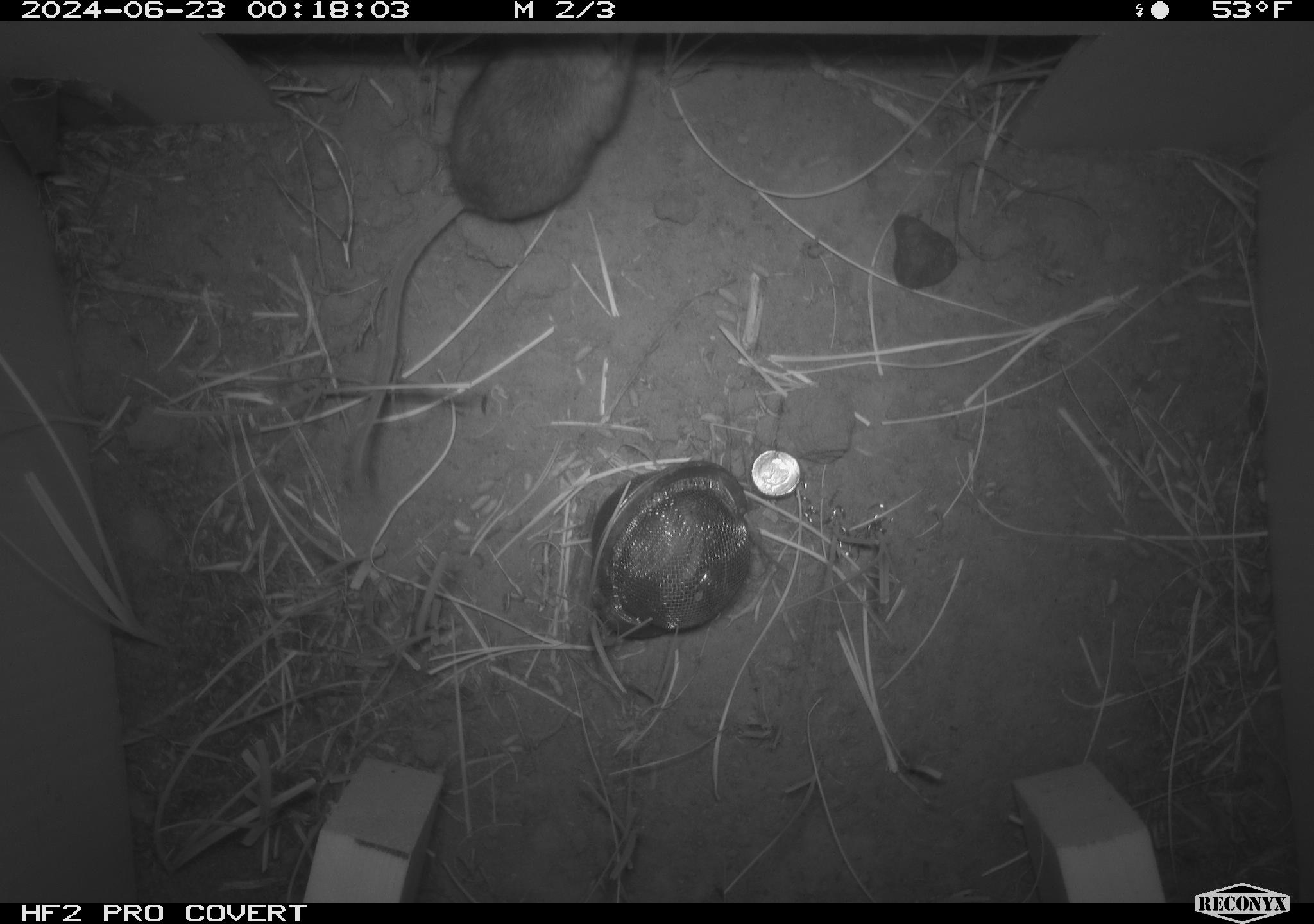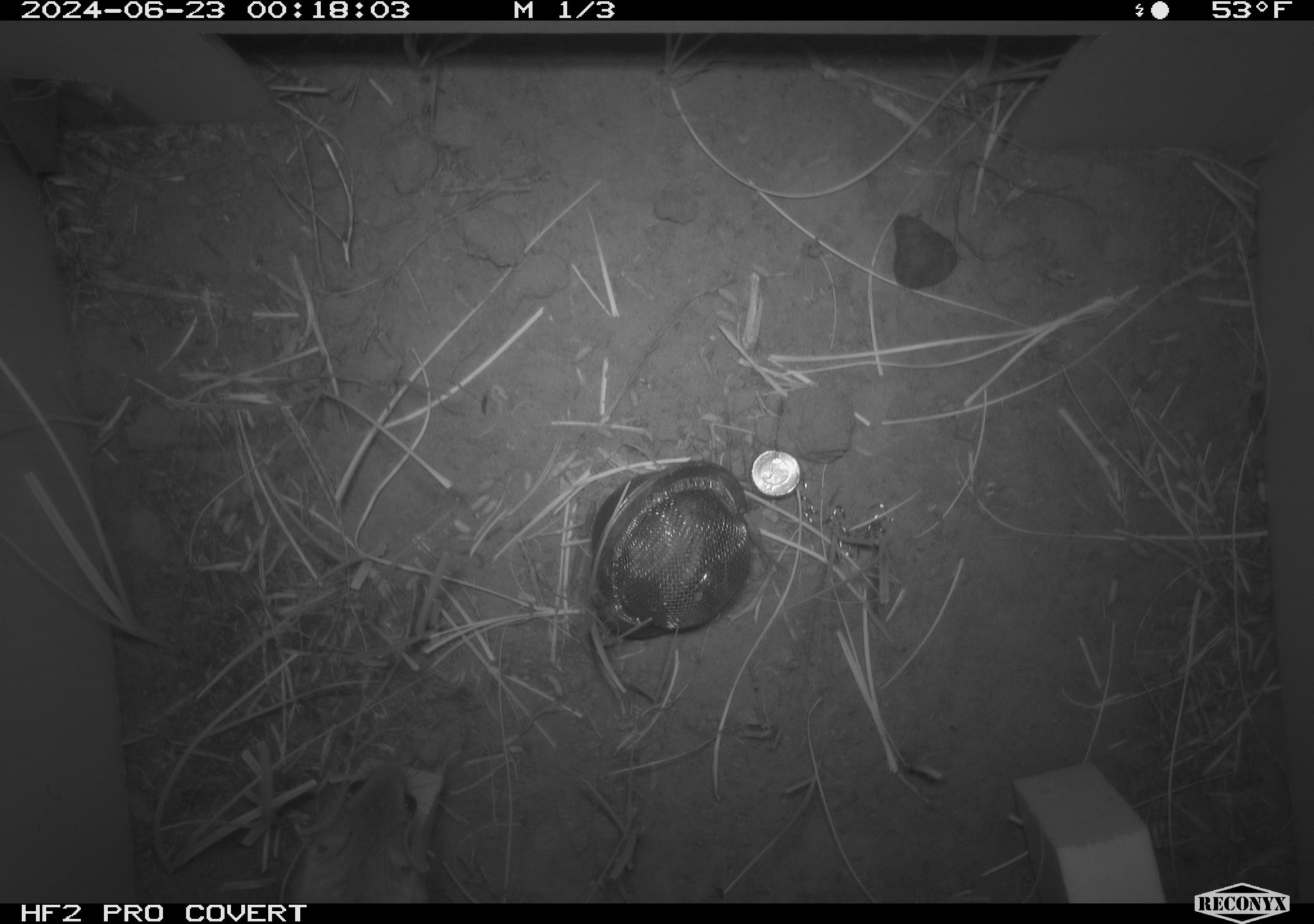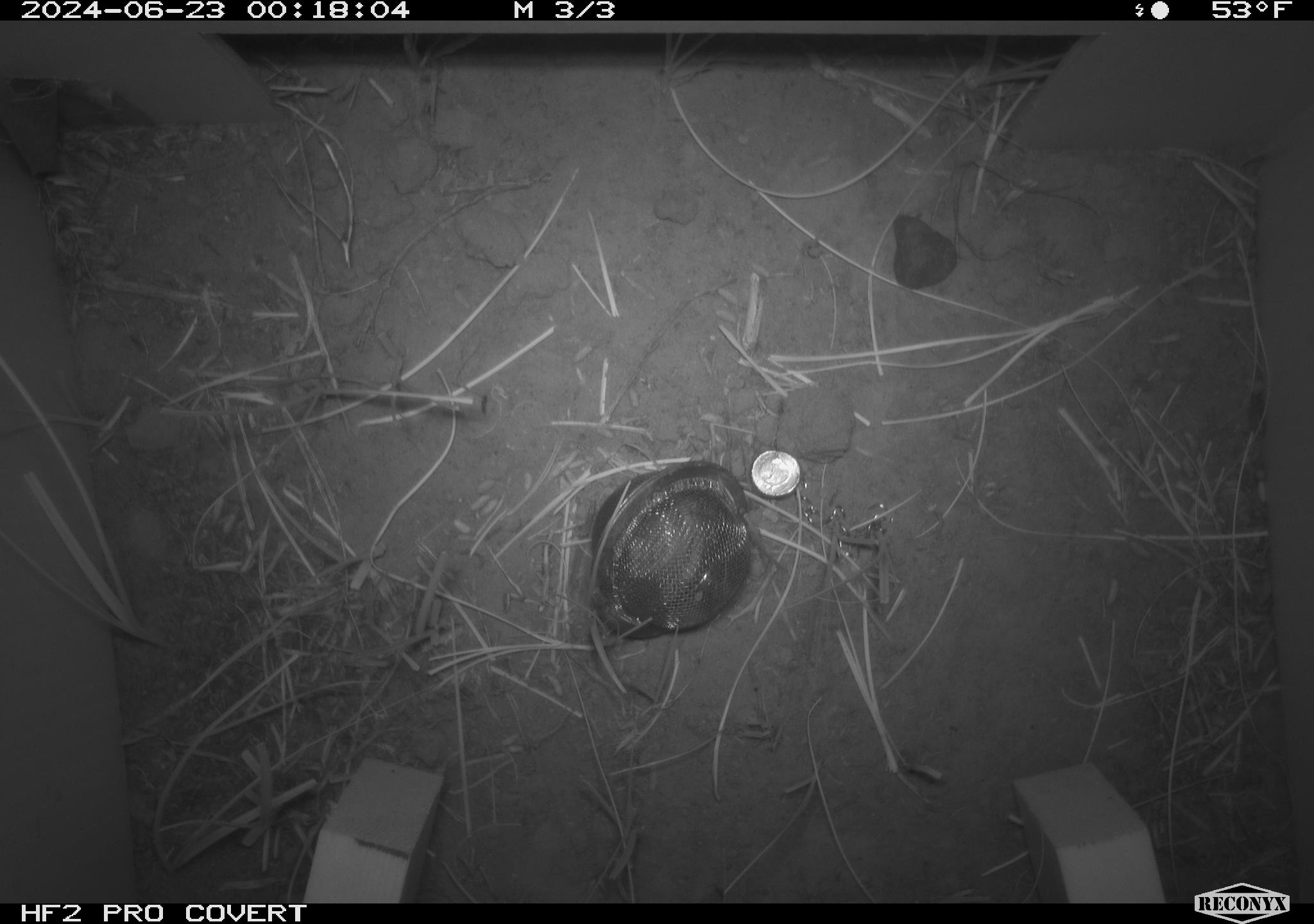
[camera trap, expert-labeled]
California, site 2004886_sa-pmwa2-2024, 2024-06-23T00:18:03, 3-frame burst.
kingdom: Animalia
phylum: Chordata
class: Mammalia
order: Rodentia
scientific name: Rodentia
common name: mouse species